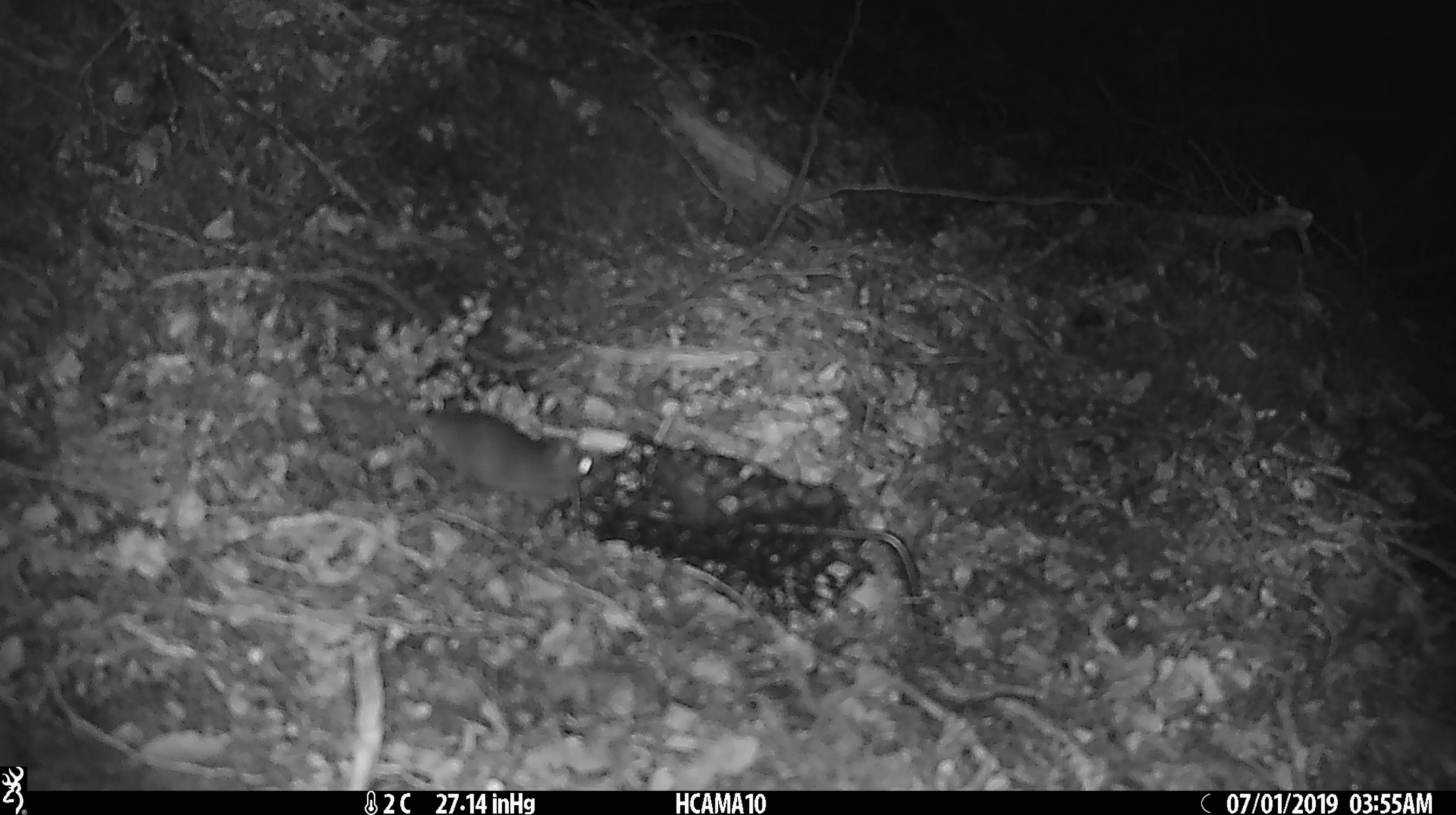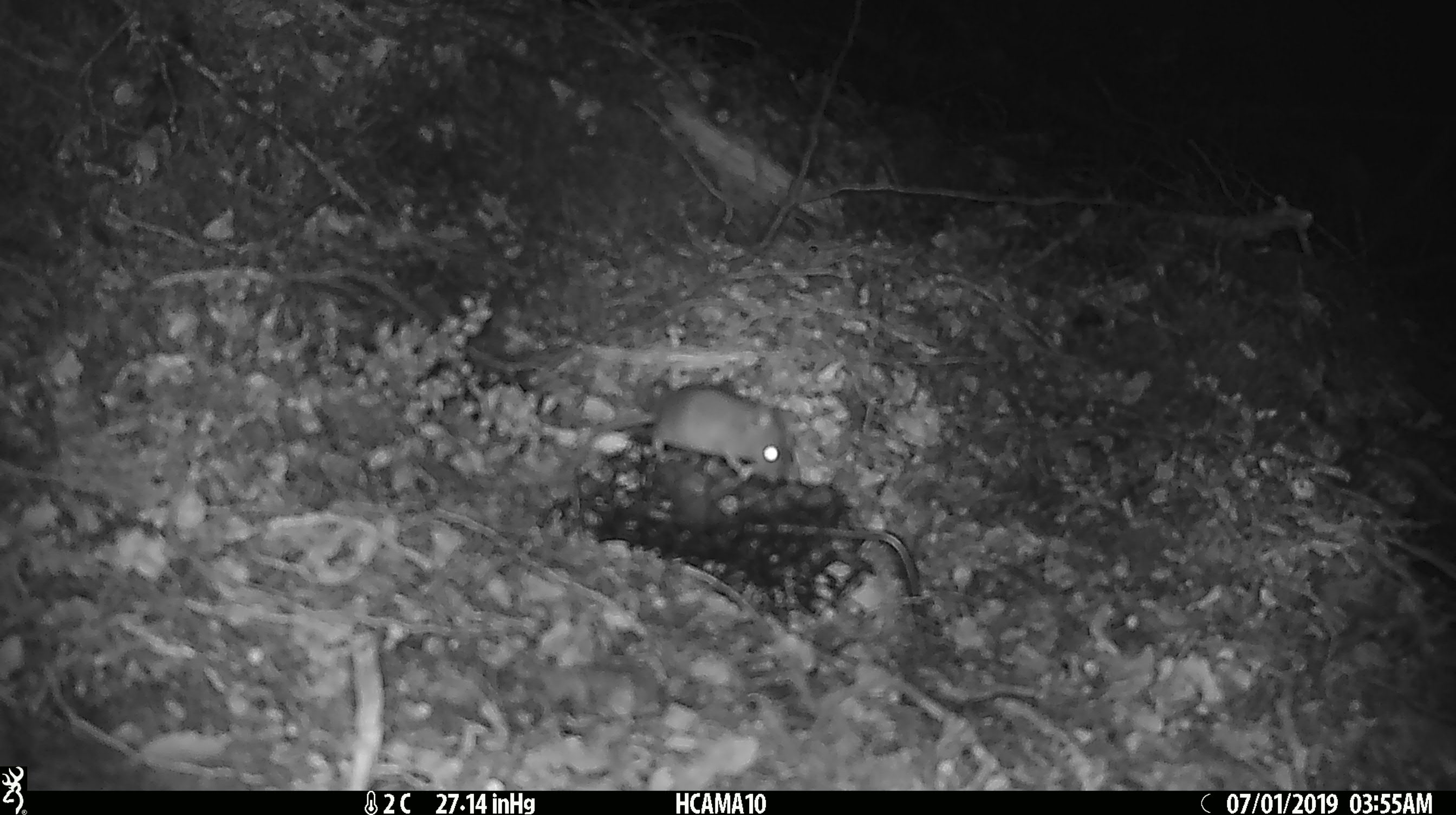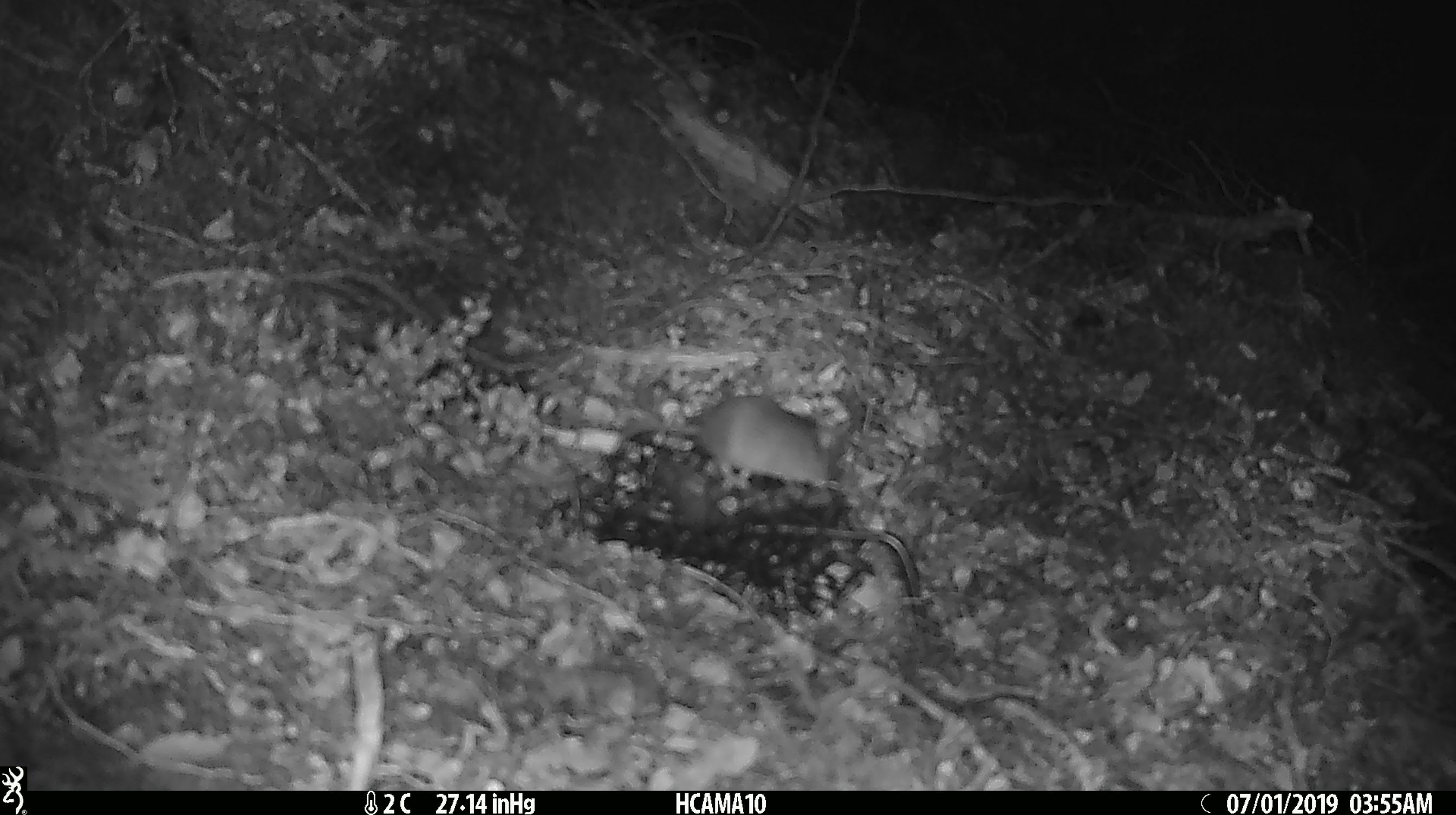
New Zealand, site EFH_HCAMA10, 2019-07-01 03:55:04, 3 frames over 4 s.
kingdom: Animalia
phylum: Chordata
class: Mammalia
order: Rodentia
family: Muridae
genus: Mus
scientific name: Mus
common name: mouse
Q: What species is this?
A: Mouse (Mus).